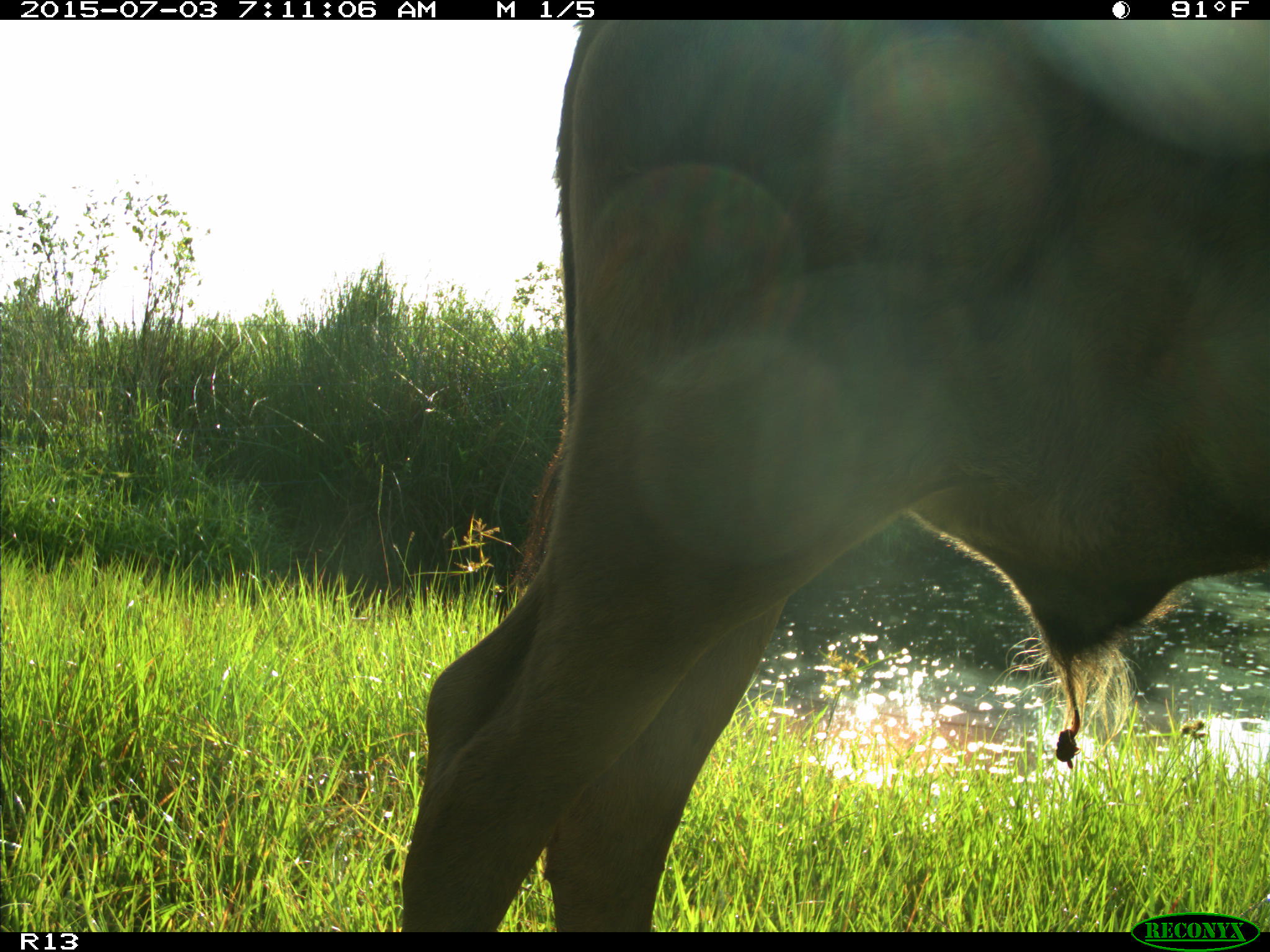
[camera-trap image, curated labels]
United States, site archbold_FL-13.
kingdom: Animalia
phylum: Chordata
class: Mammalia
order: Artiodactyla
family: Bovidae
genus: Bos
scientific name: Bos taurus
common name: domestic cow